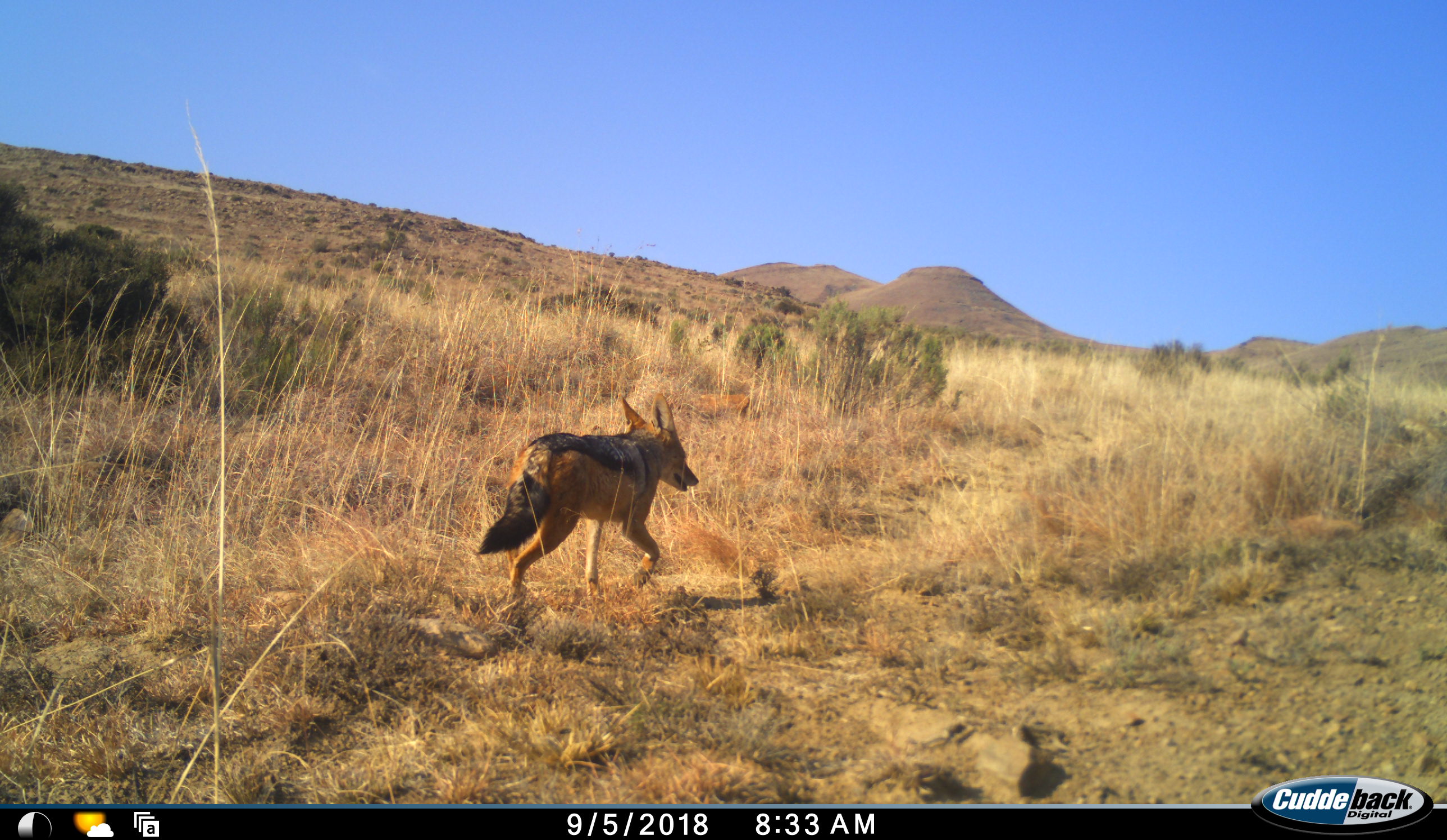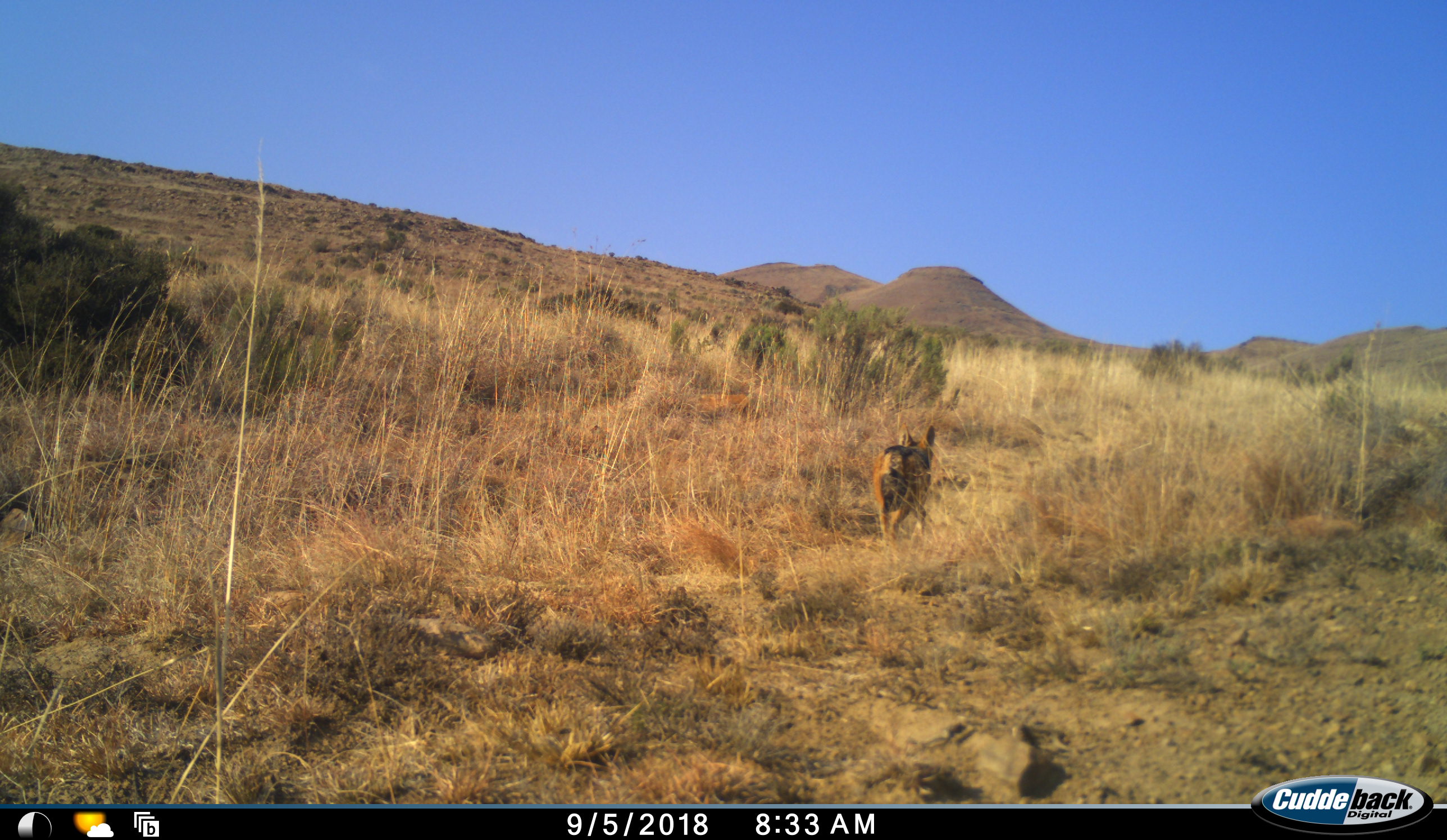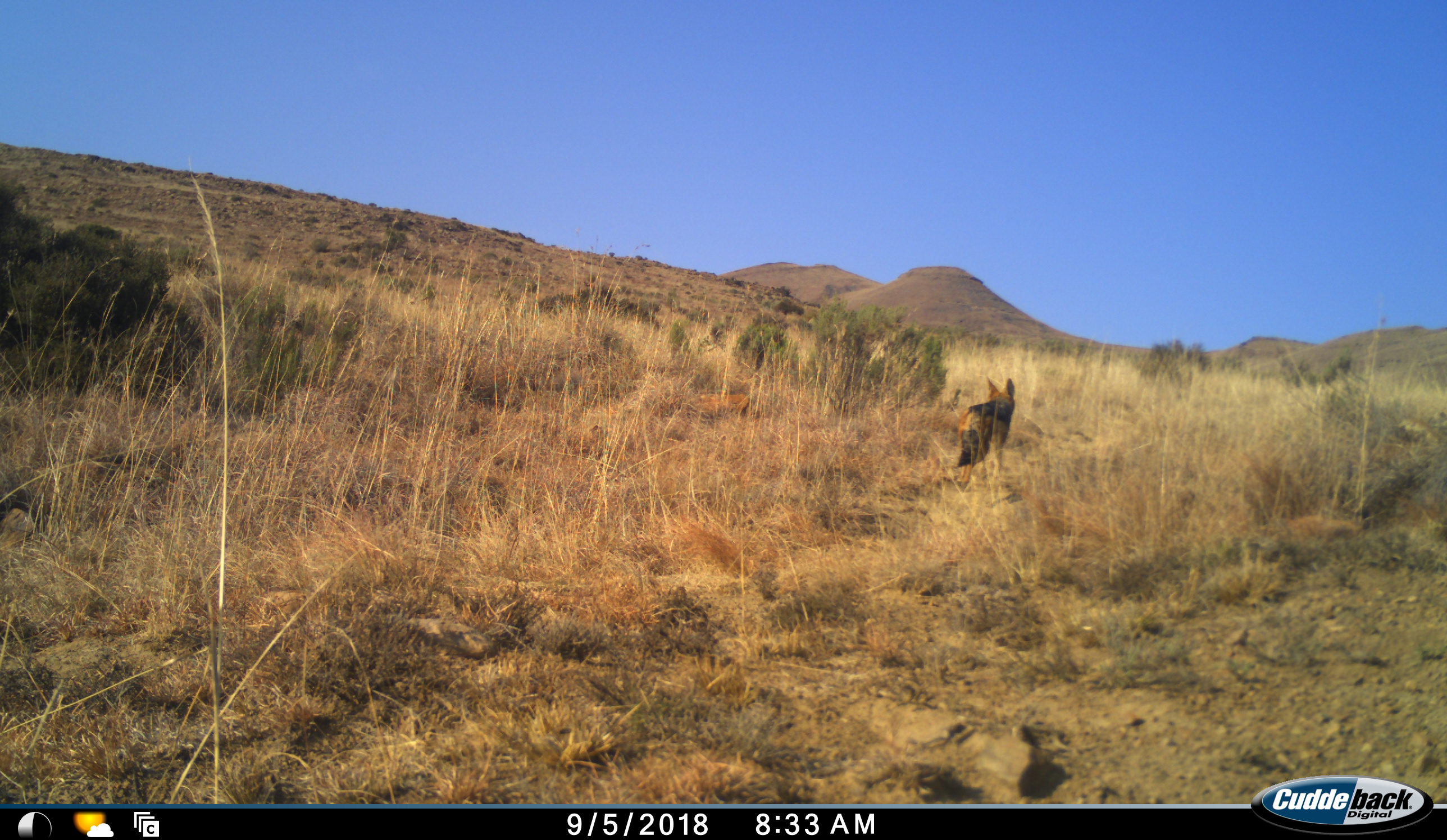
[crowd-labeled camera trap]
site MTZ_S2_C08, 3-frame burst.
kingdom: Animalia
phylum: Chordata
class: Mammalia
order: Carnivora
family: Canidae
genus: Lupulella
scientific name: Lupulella mesomelas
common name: black-backed jackal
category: jackalblackbacked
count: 1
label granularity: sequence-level